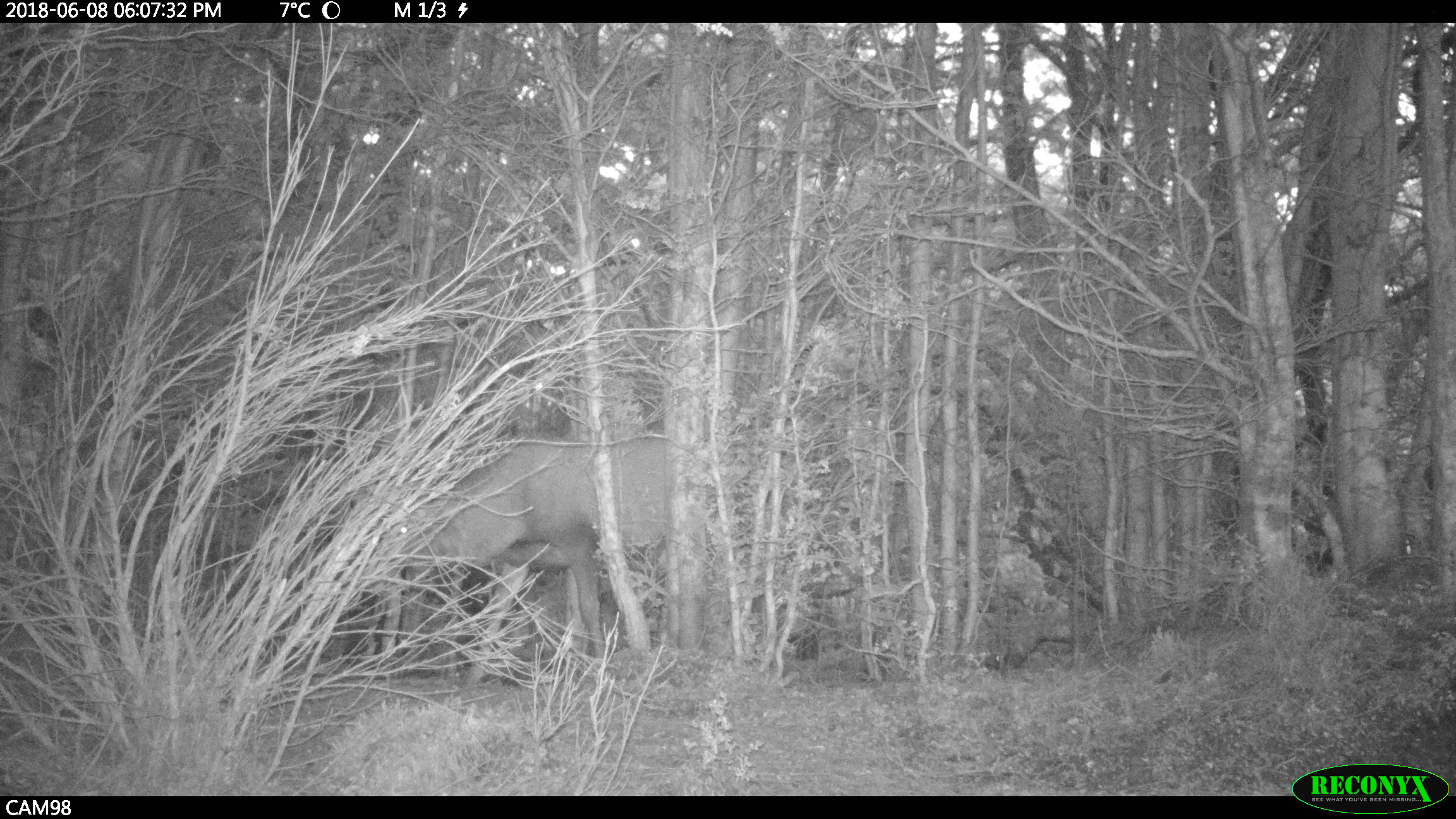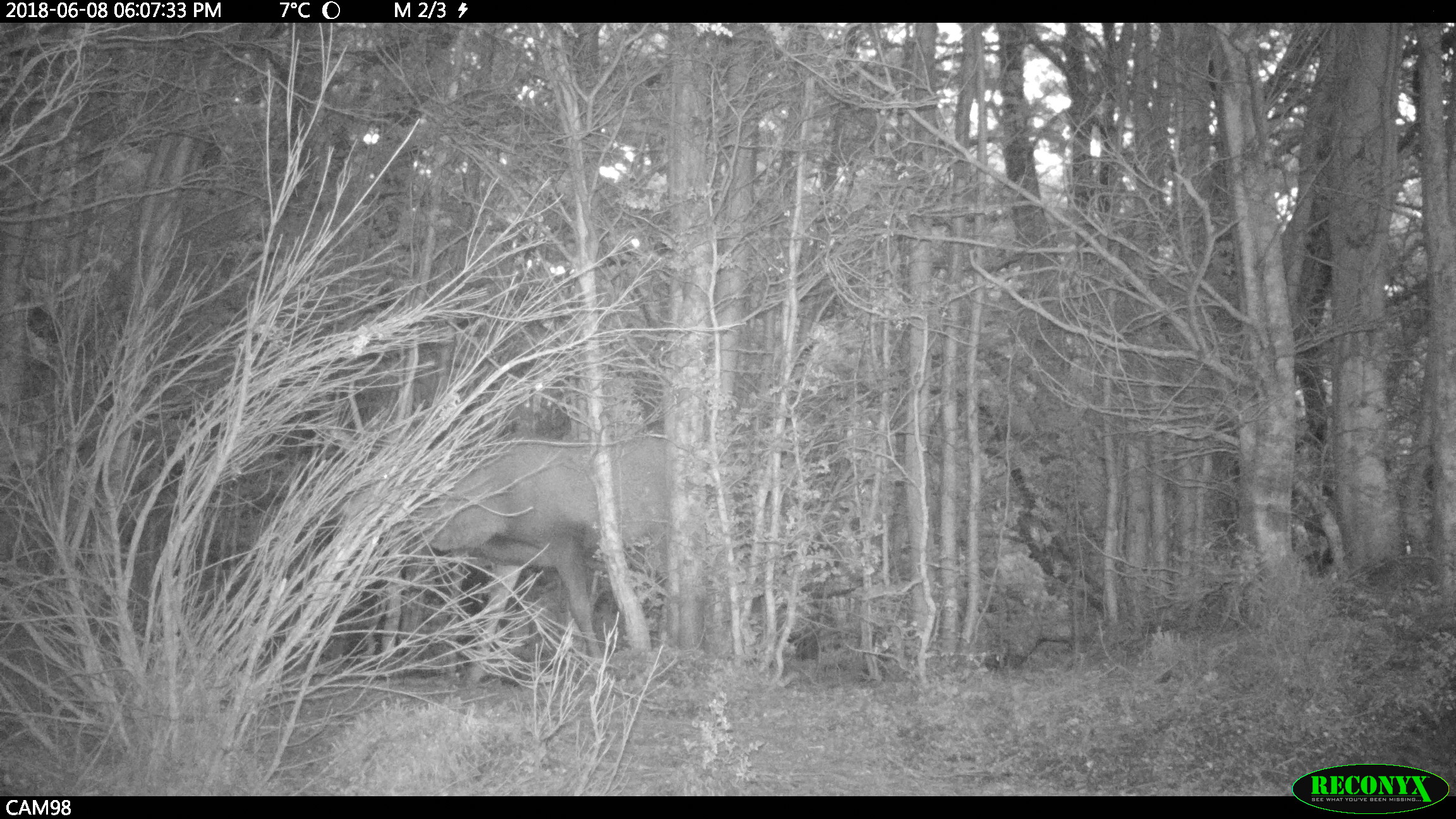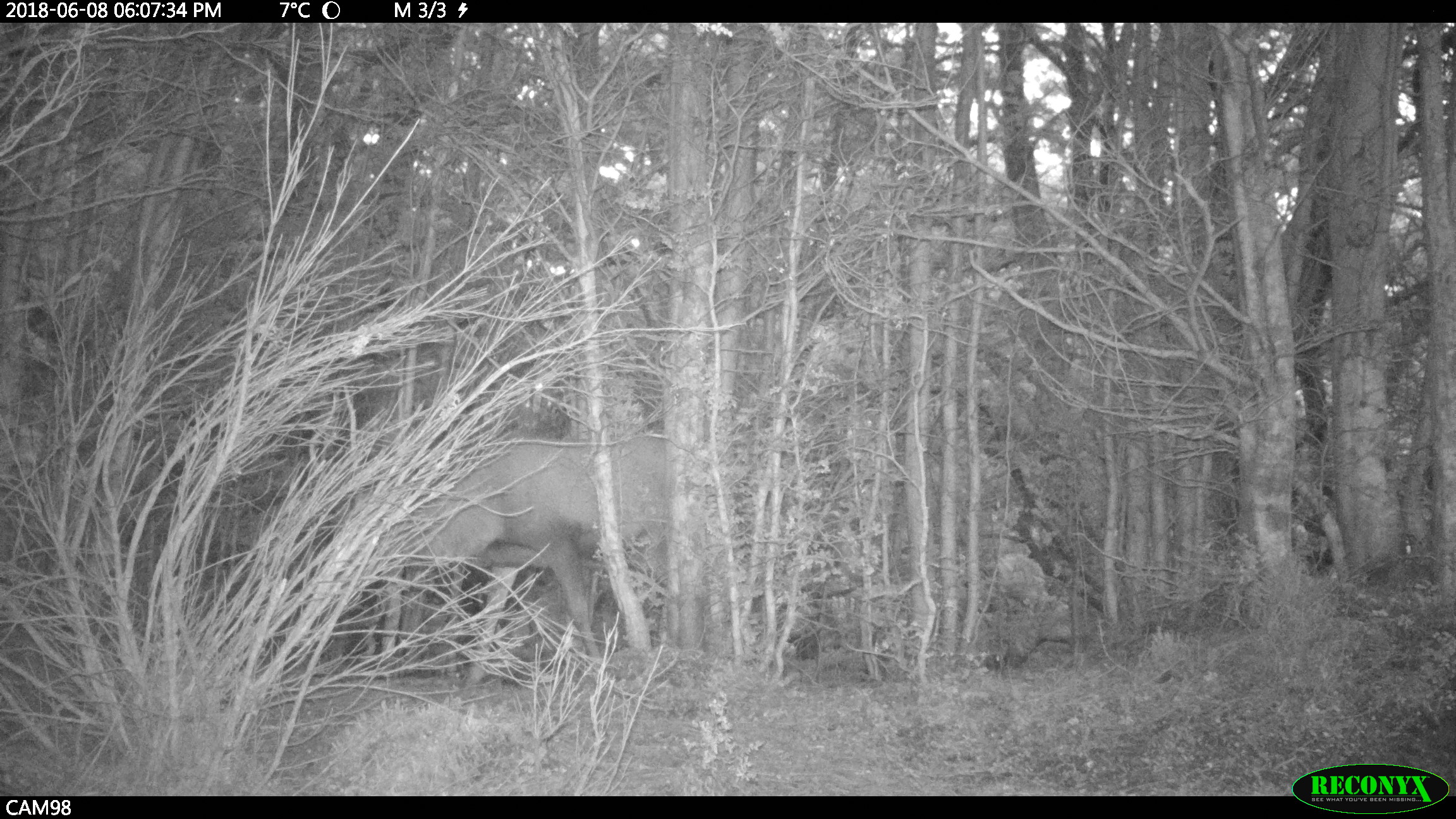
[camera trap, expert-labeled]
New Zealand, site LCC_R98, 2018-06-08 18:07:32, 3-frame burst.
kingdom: Animalia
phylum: Chordata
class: Mammalia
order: Artiodactyla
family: Cervidae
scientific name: Cervidae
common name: deer